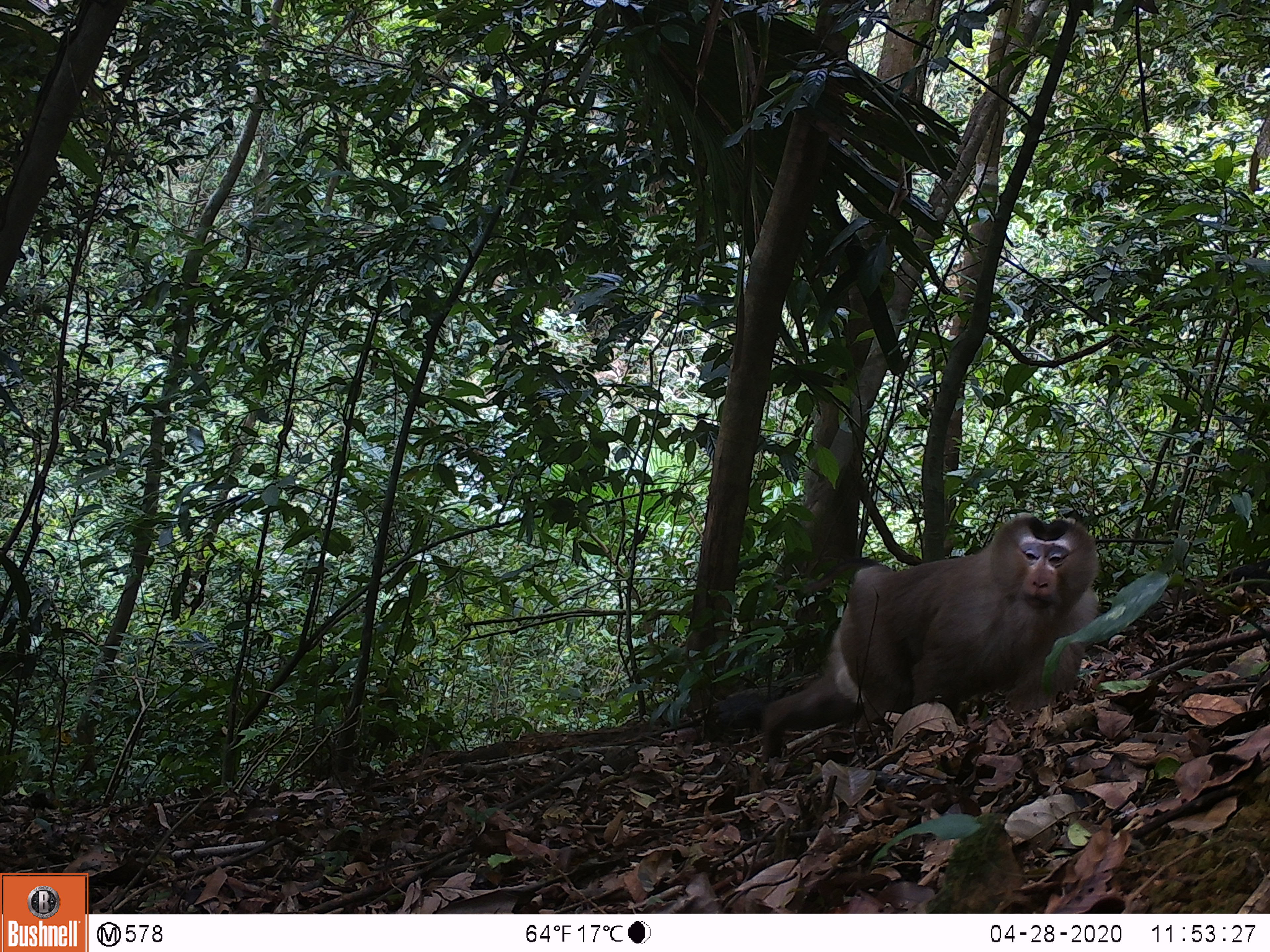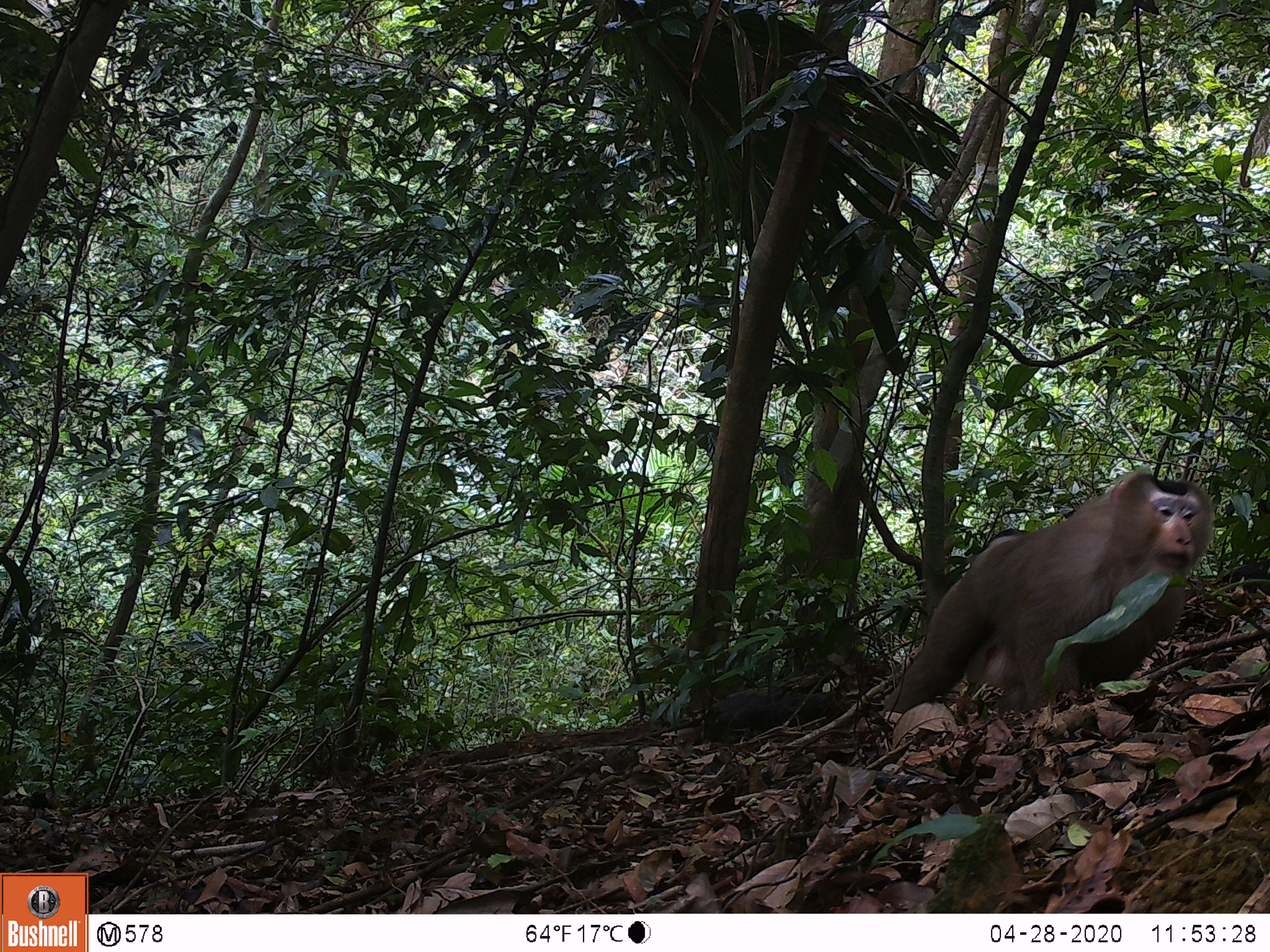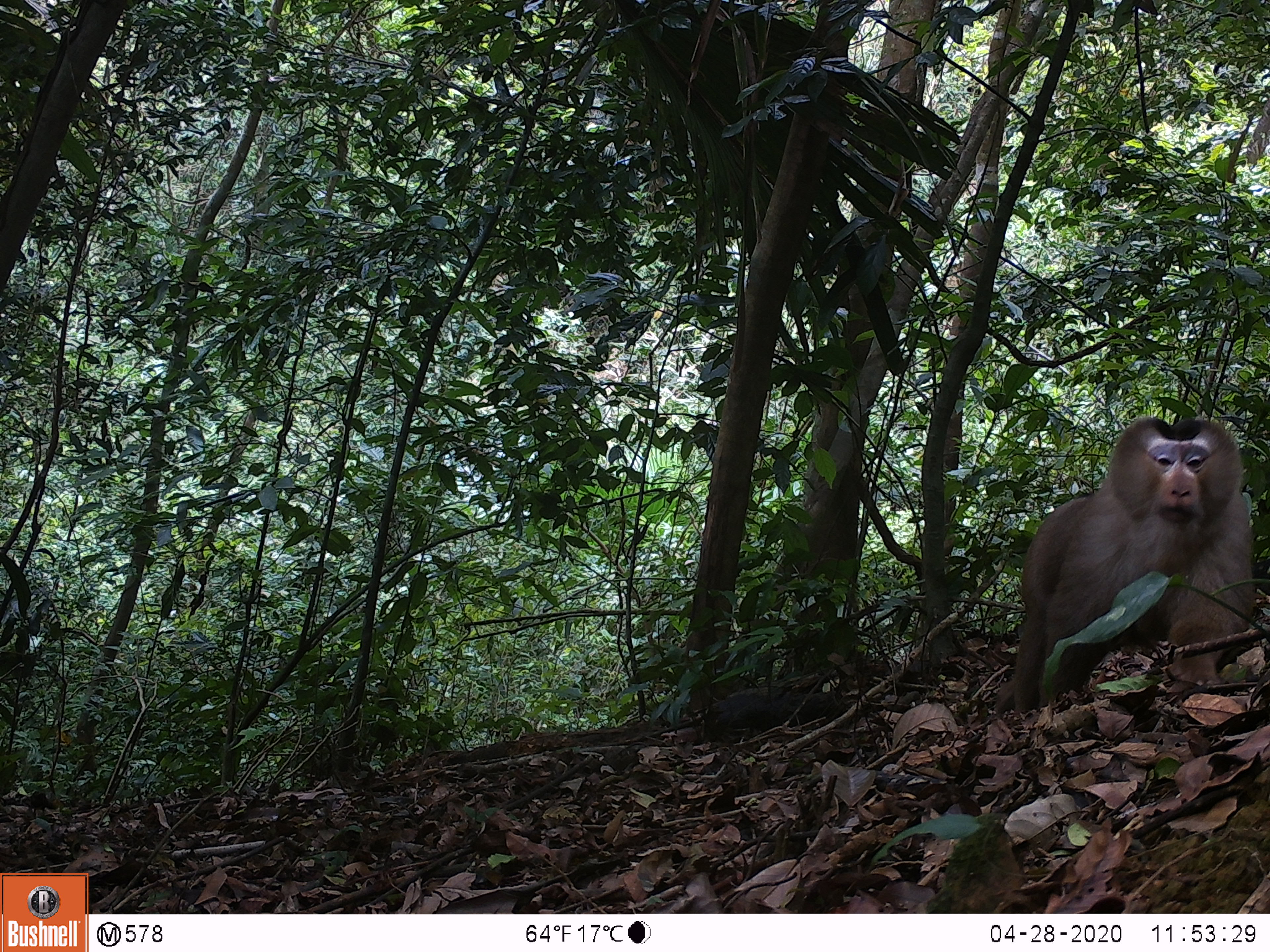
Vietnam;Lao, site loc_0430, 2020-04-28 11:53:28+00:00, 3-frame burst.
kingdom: Animalia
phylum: Chordata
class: Mammalia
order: Primates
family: Cercopithecidae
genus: Macaca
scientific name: Macaca nemestrina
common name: pig-tailed macaque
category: pig tailed macaque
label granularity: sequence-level